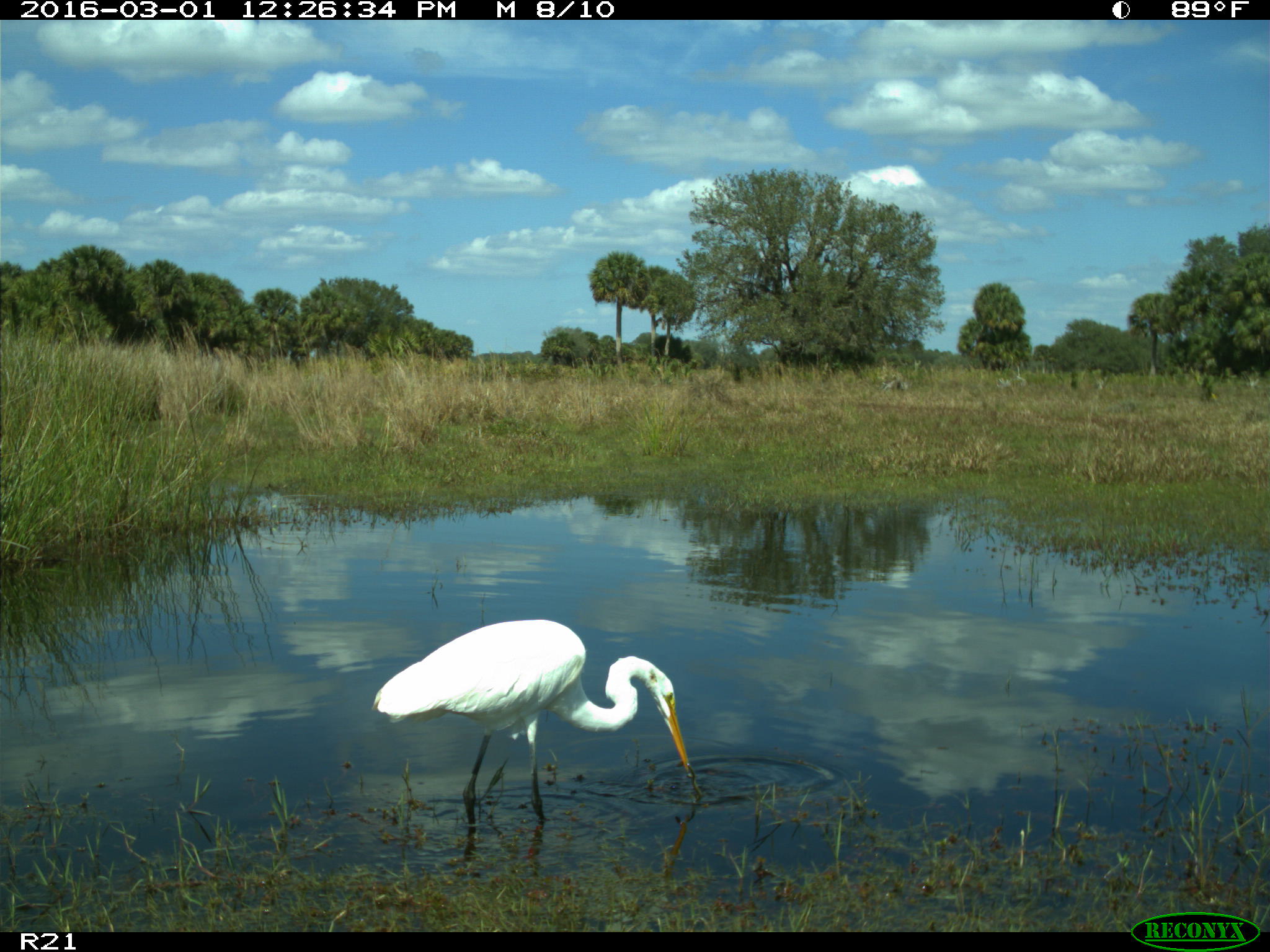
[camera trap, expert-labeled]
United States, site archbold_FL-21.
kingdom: Animalia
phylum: Chordata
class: Aves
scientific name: Aves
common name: birds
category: unidentified bird